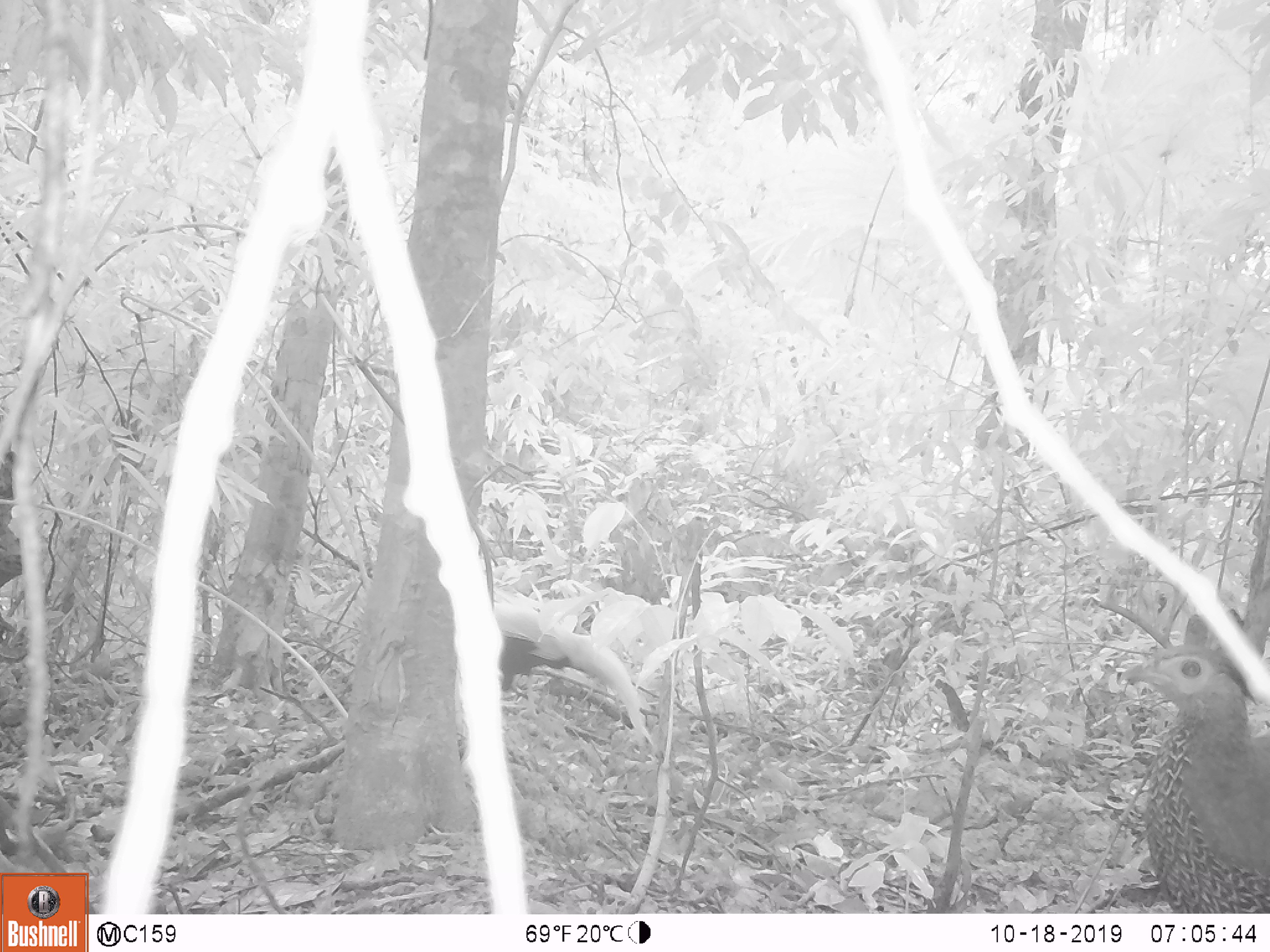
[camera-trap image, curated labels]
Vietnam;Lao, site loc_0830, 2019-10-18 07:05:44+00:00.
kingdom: Animalia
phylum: Chordata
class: Aves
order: Galliformes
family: Phasianidae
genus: Lophura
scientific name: Lophura nycthemera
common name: silver pheasant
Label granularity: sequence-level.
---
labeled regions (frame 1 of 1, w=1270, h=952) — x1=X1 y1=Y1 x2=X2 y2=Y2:
silver pheasant: x1=1116 y1=641 x2=1270 y2=913